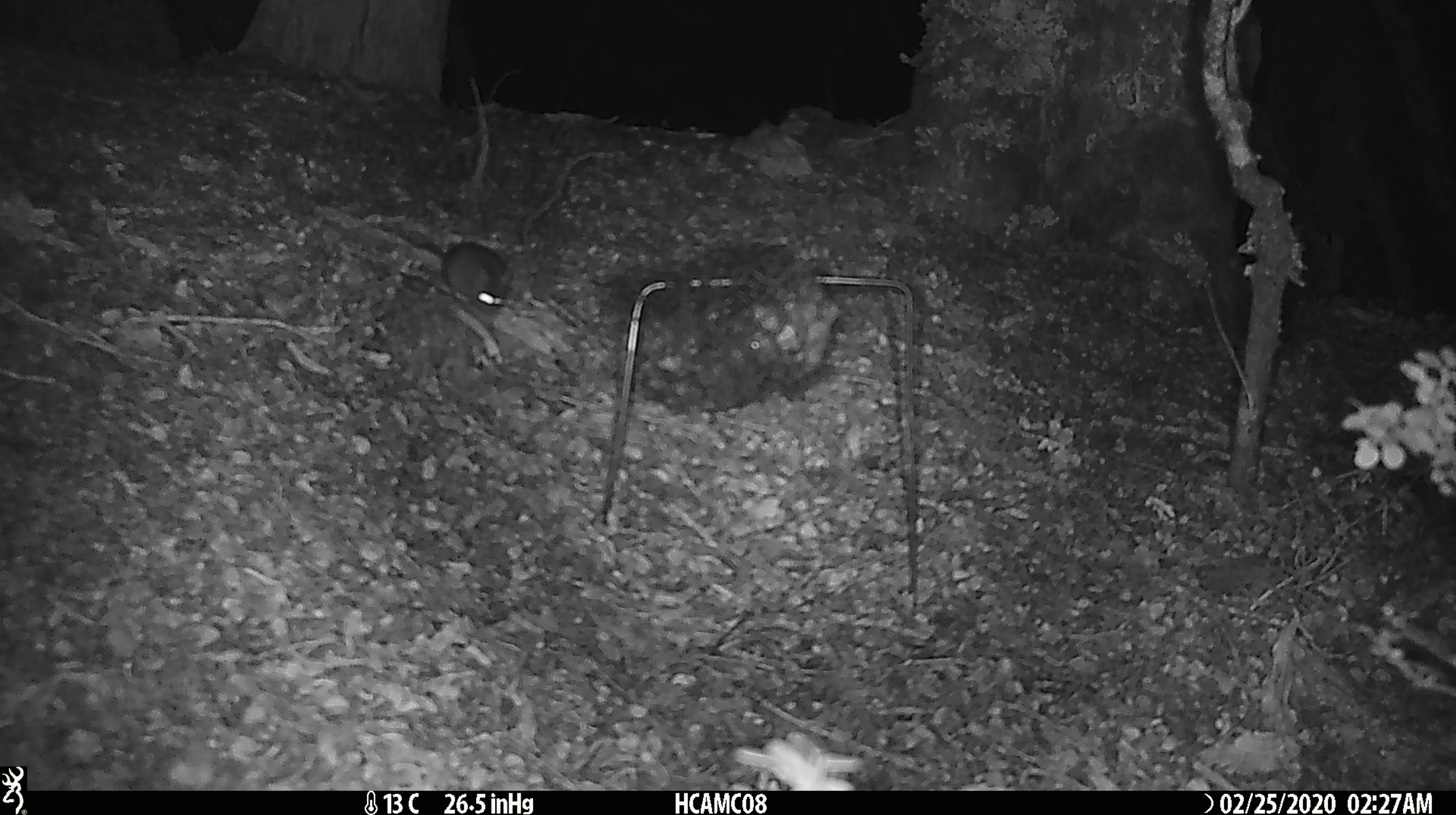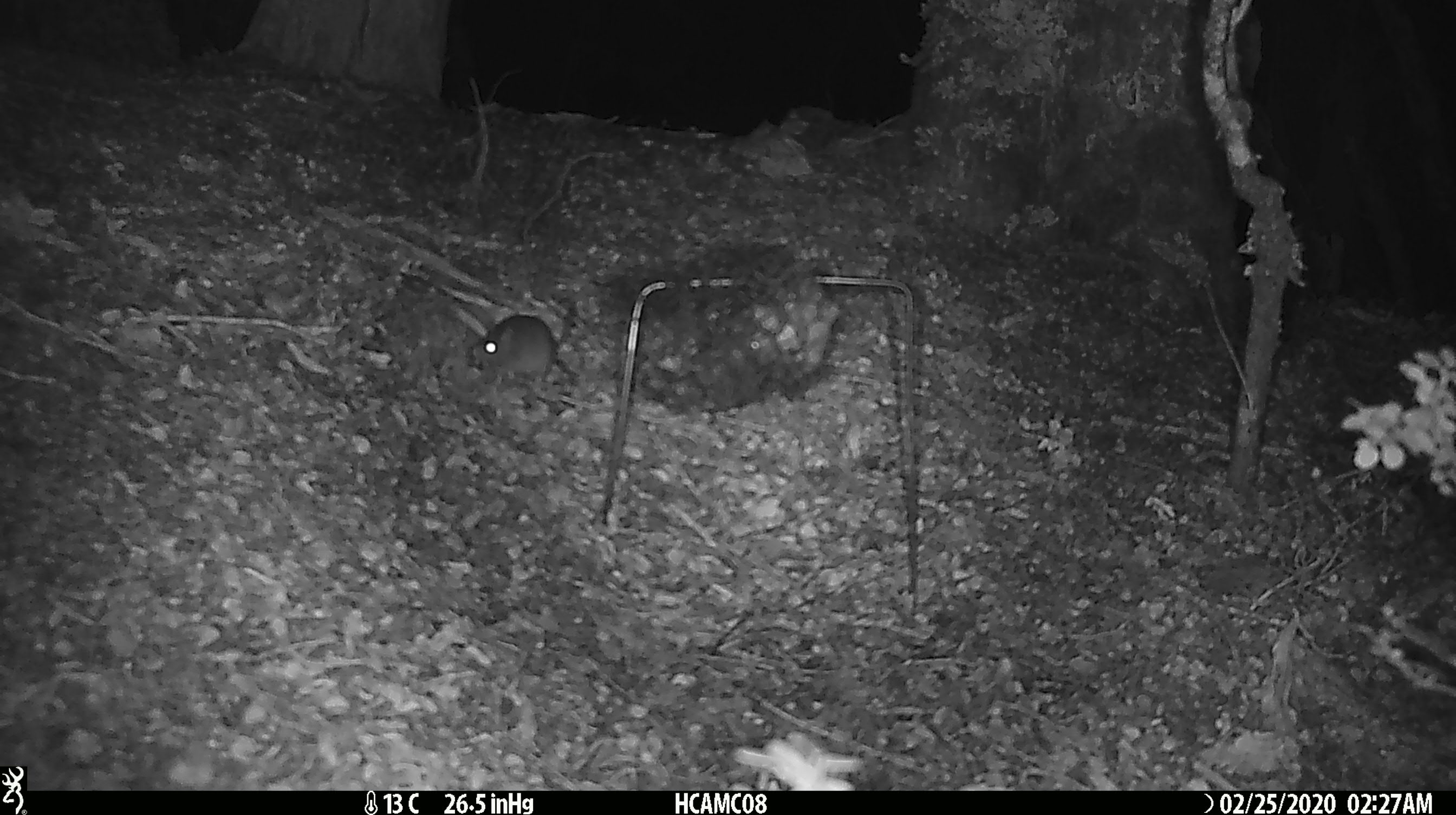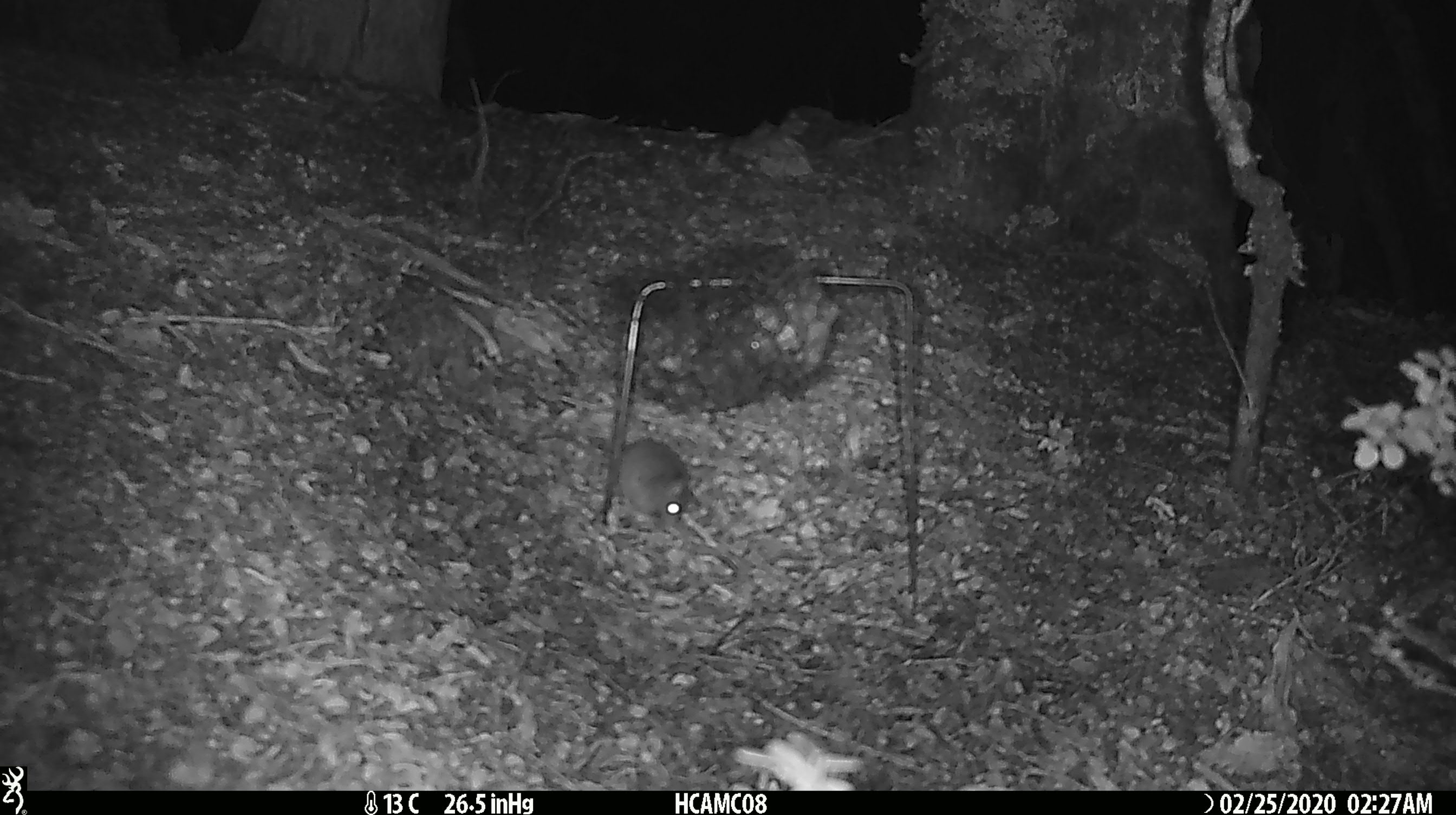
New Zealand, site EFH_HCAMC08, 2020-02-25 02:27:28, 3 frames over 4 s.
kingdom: Animalia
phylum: Chordata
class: Mammalia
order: Rodentia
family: Muridae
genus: Mus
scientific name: Mus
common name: mouse